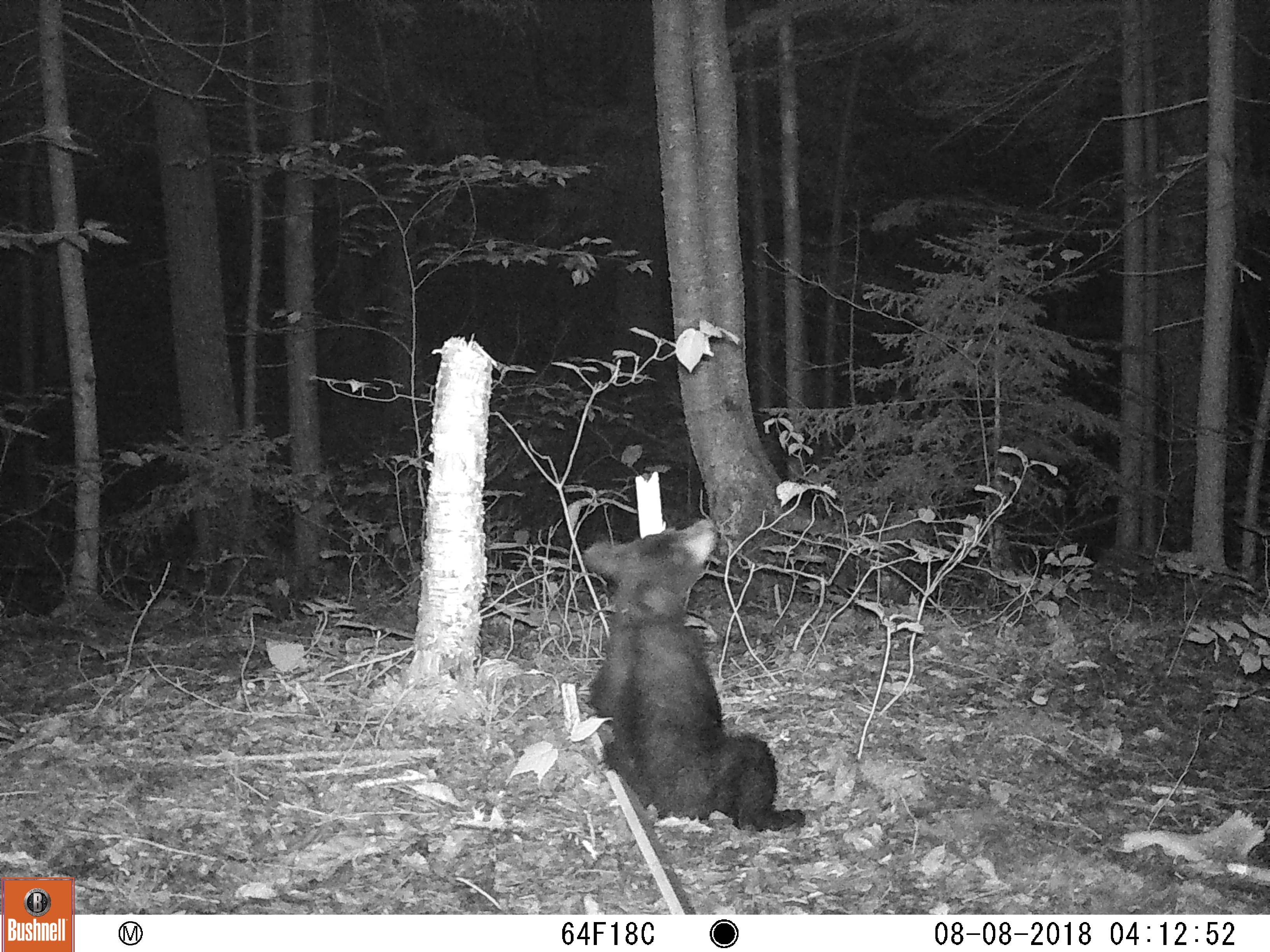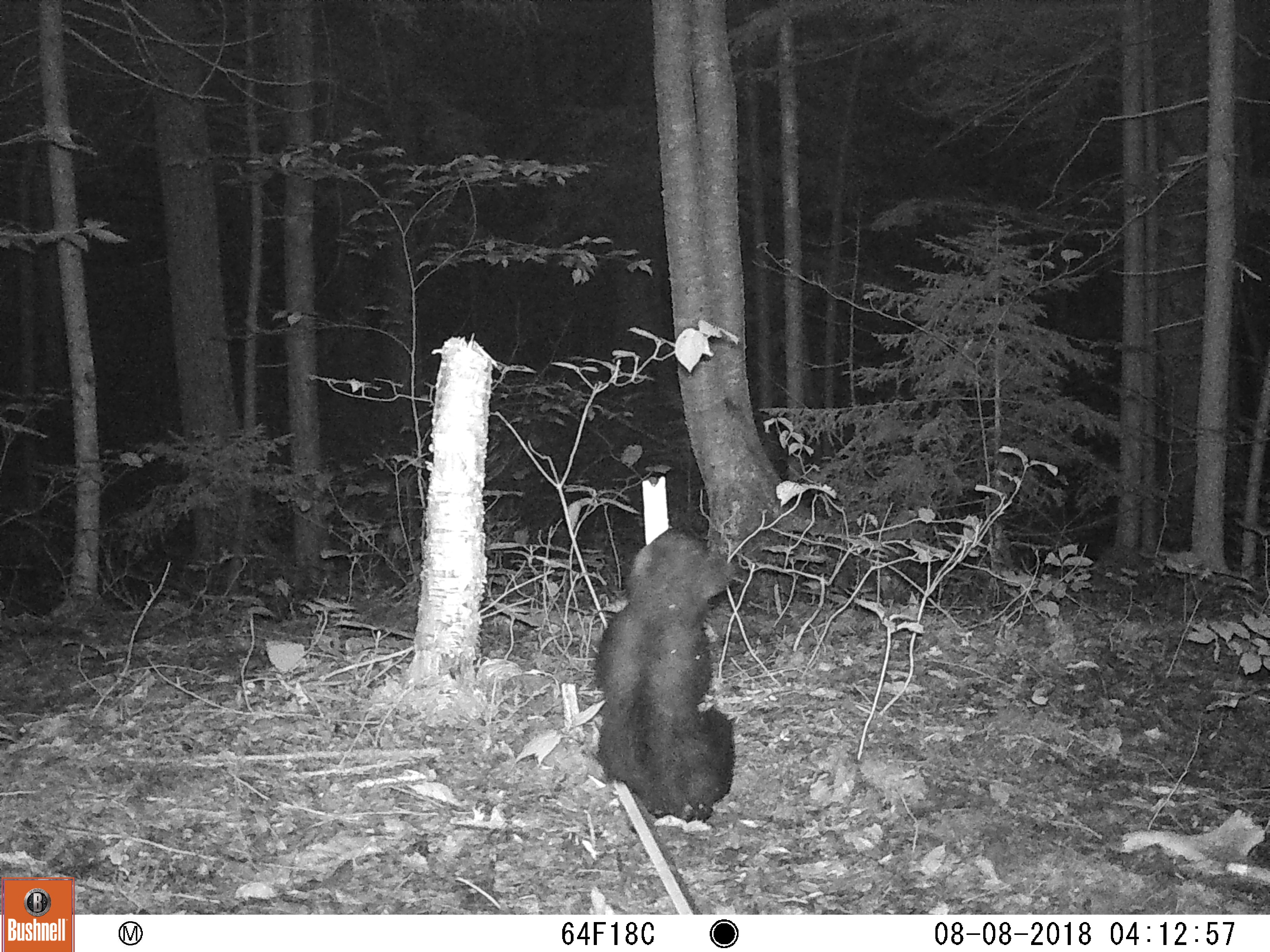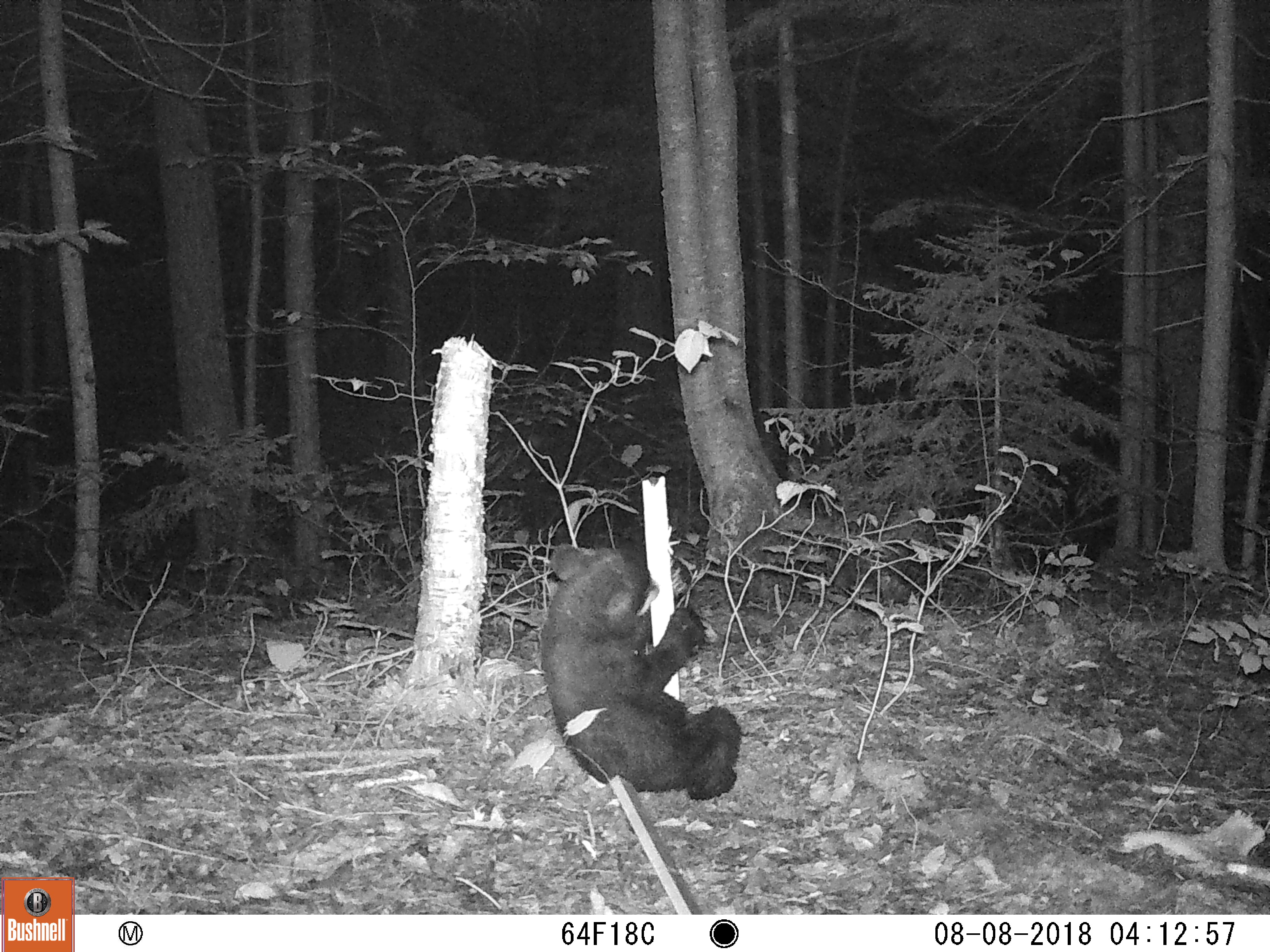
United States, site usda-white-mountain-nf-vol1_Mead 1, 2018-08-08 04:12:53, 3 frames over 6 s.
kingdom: Animalia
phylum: Chordata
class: Mammalia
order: Carnivora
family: Ursidae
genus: Ursus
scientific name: Ursus americanus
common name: black bear